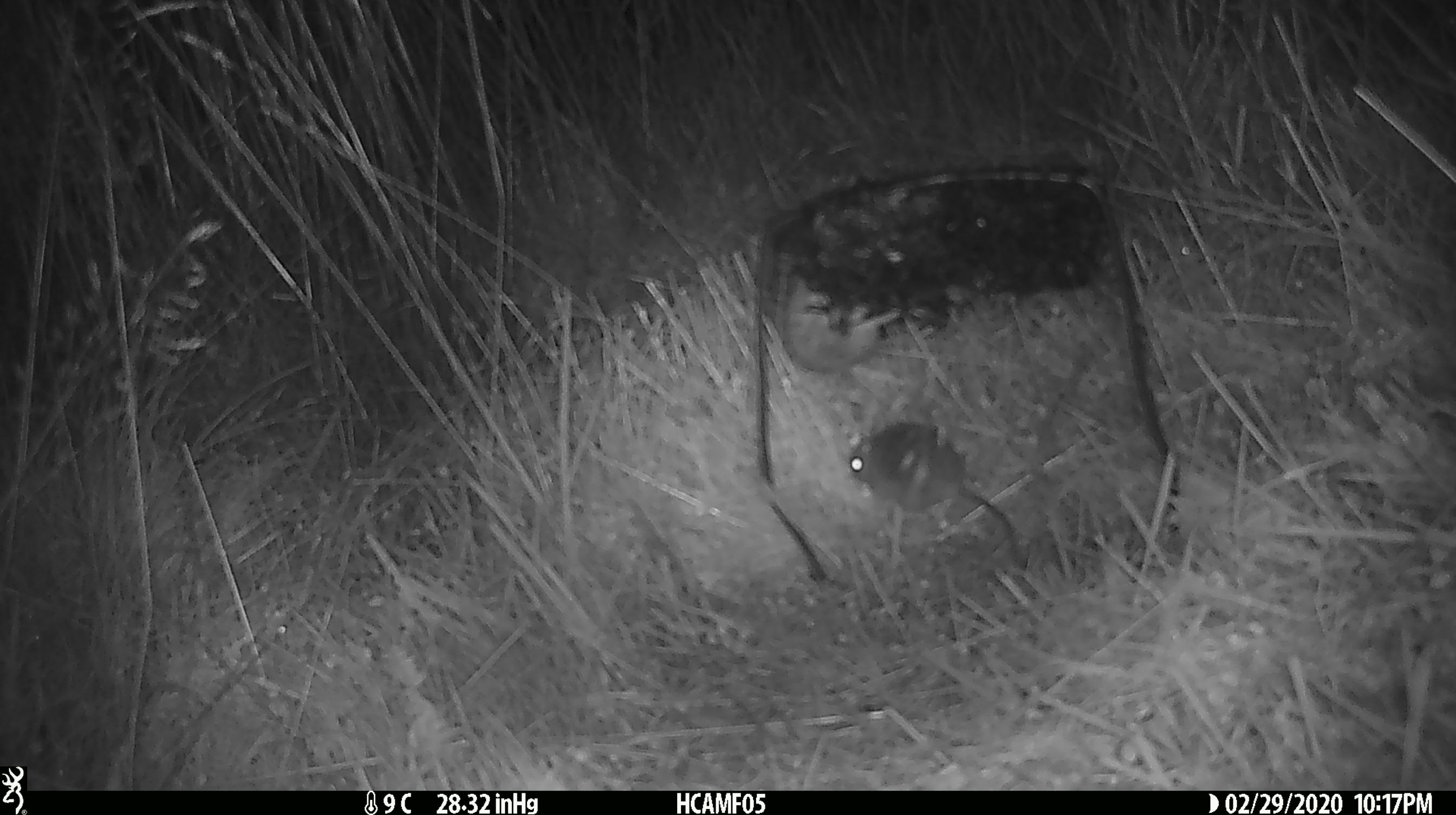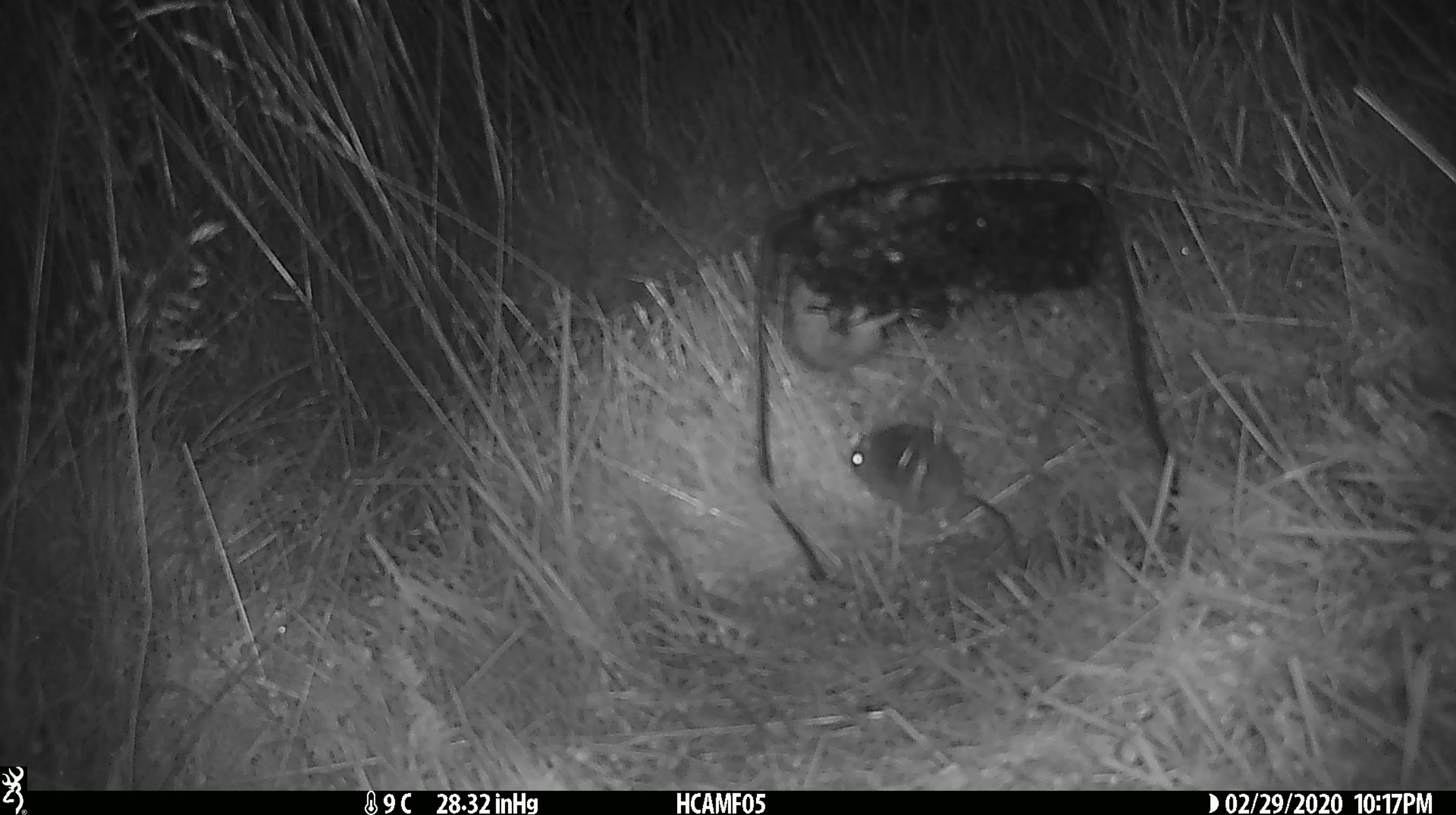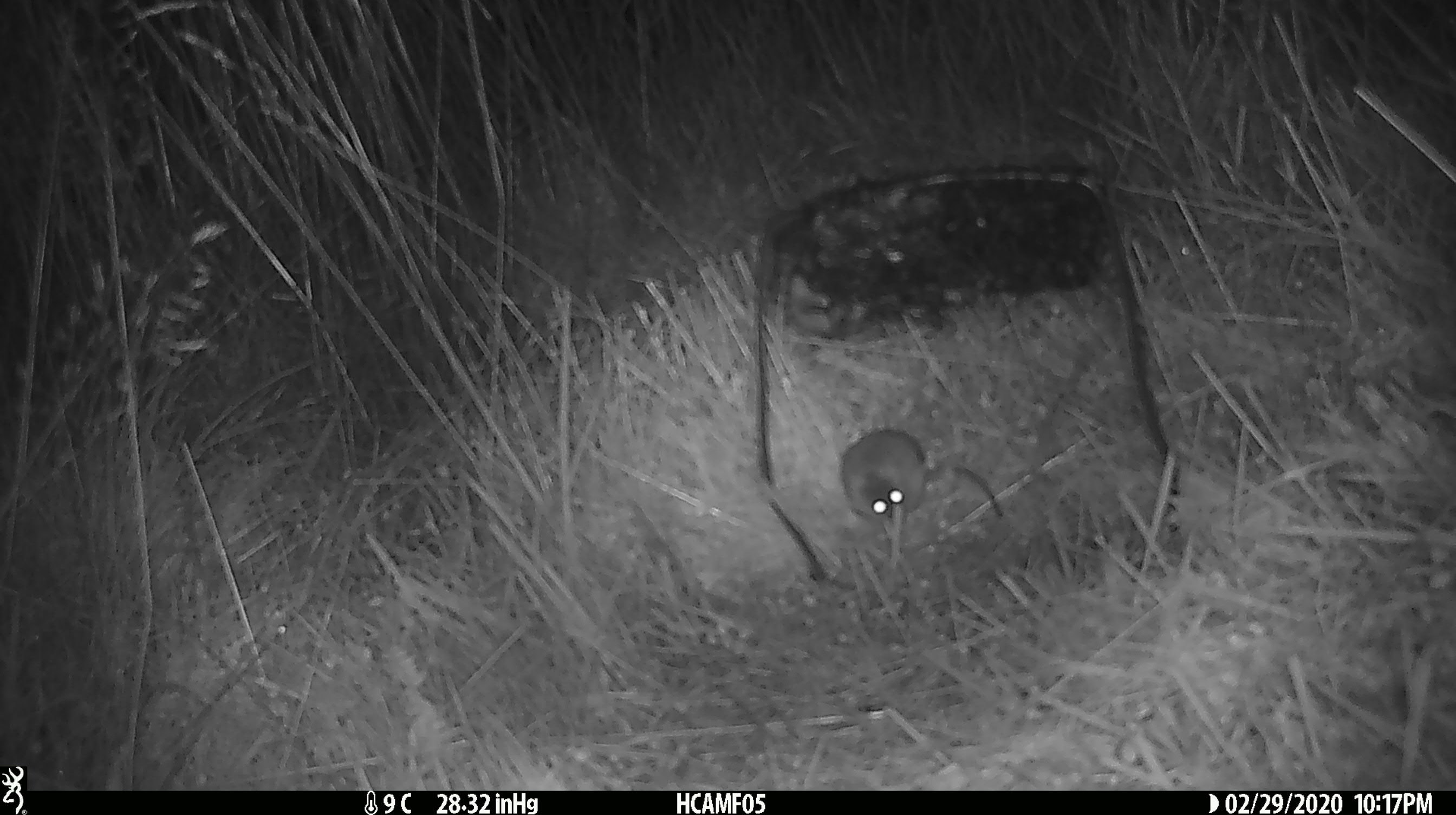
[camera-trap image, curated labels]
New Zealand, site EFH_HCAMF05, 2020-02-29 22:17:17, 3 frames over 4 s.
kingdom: Animalia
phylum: Chordata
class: Mammalia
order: Rodentia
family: Muridae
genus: Mus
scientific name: Mus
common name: mouse